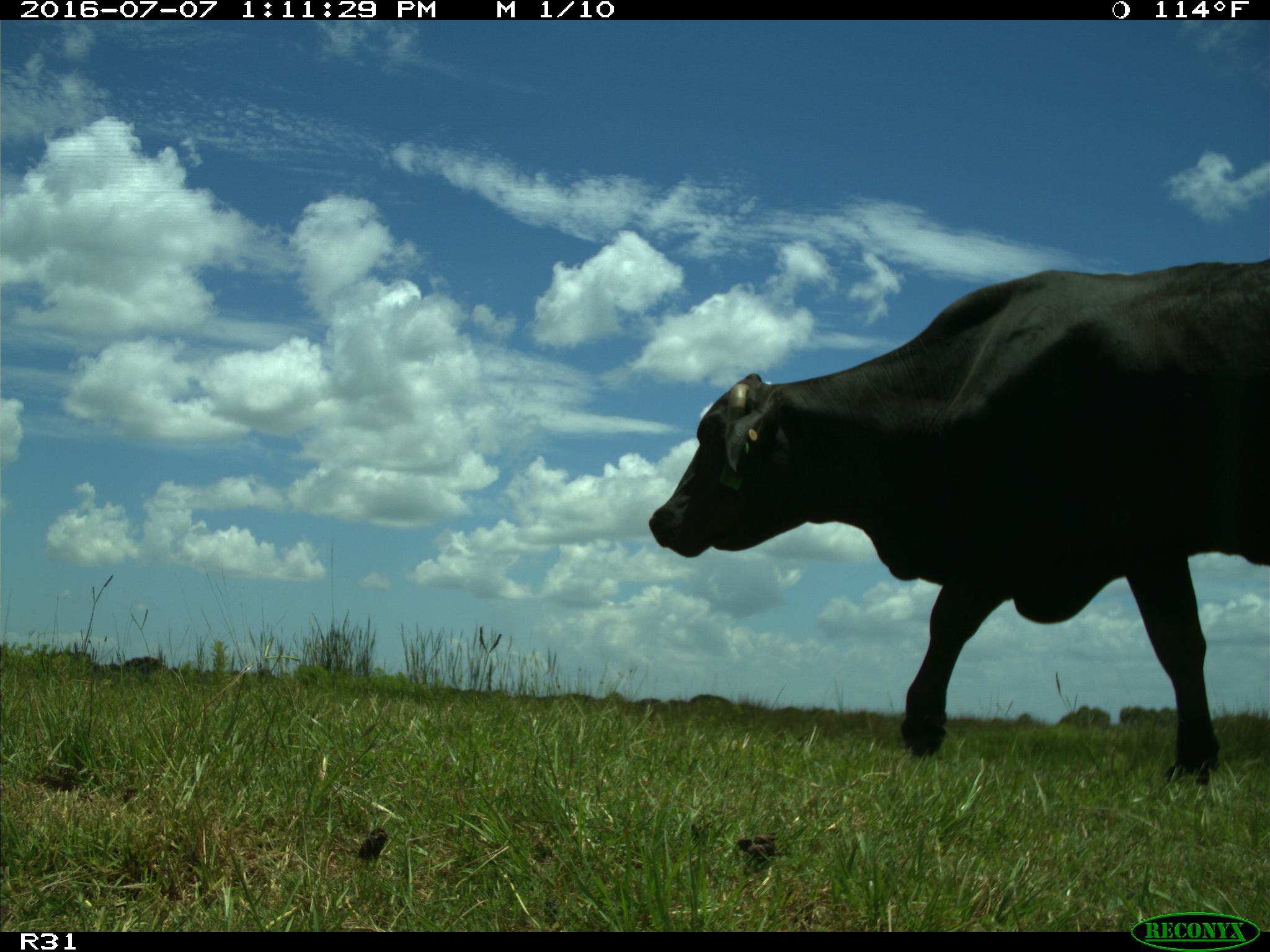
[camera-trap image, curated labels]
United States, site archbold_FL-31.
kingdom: Animalia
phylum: Chordata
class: Mammalia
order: Artiodactyla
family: Bovidae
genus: Bos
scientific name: Bos taurus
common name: domestic cow